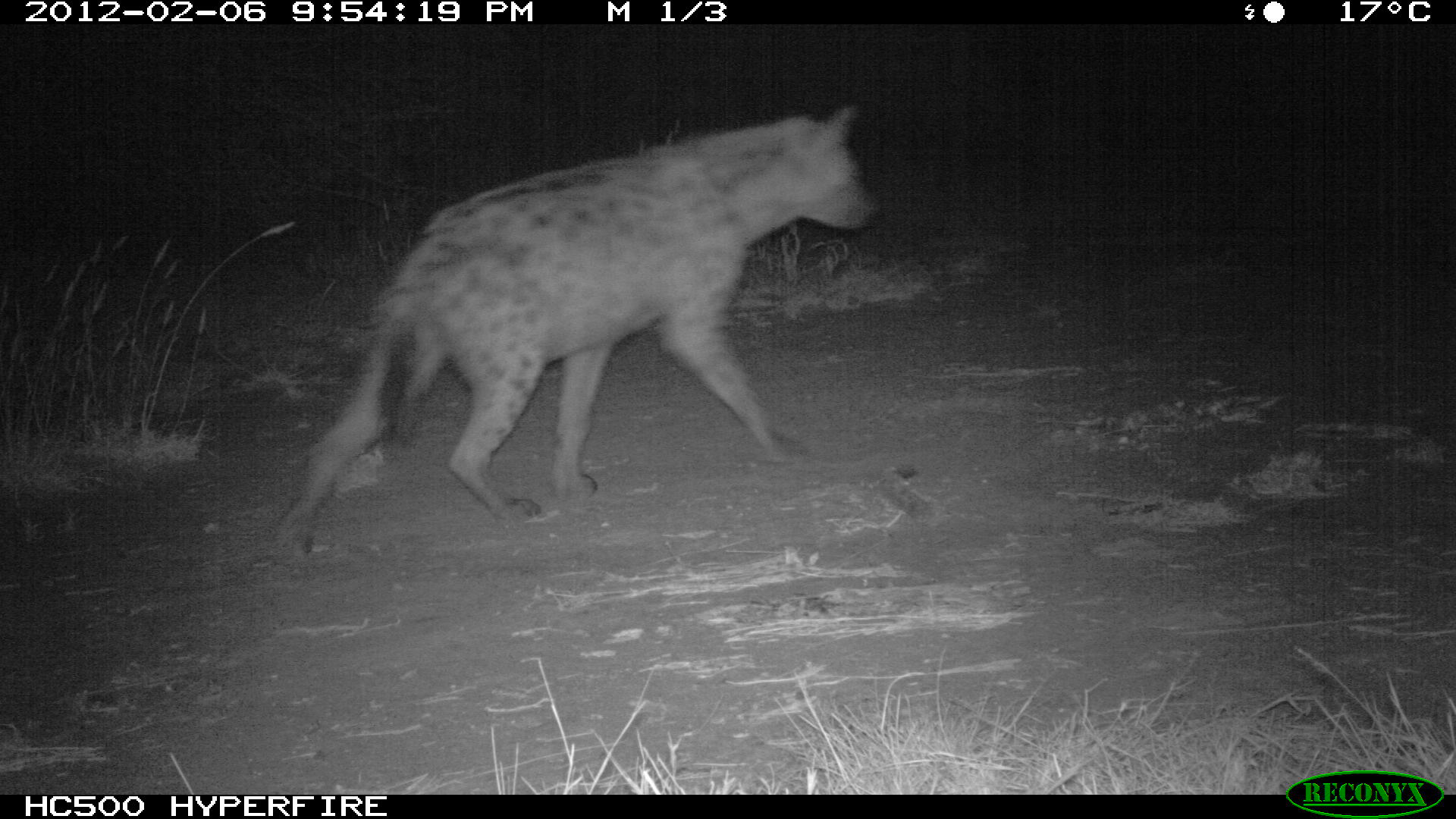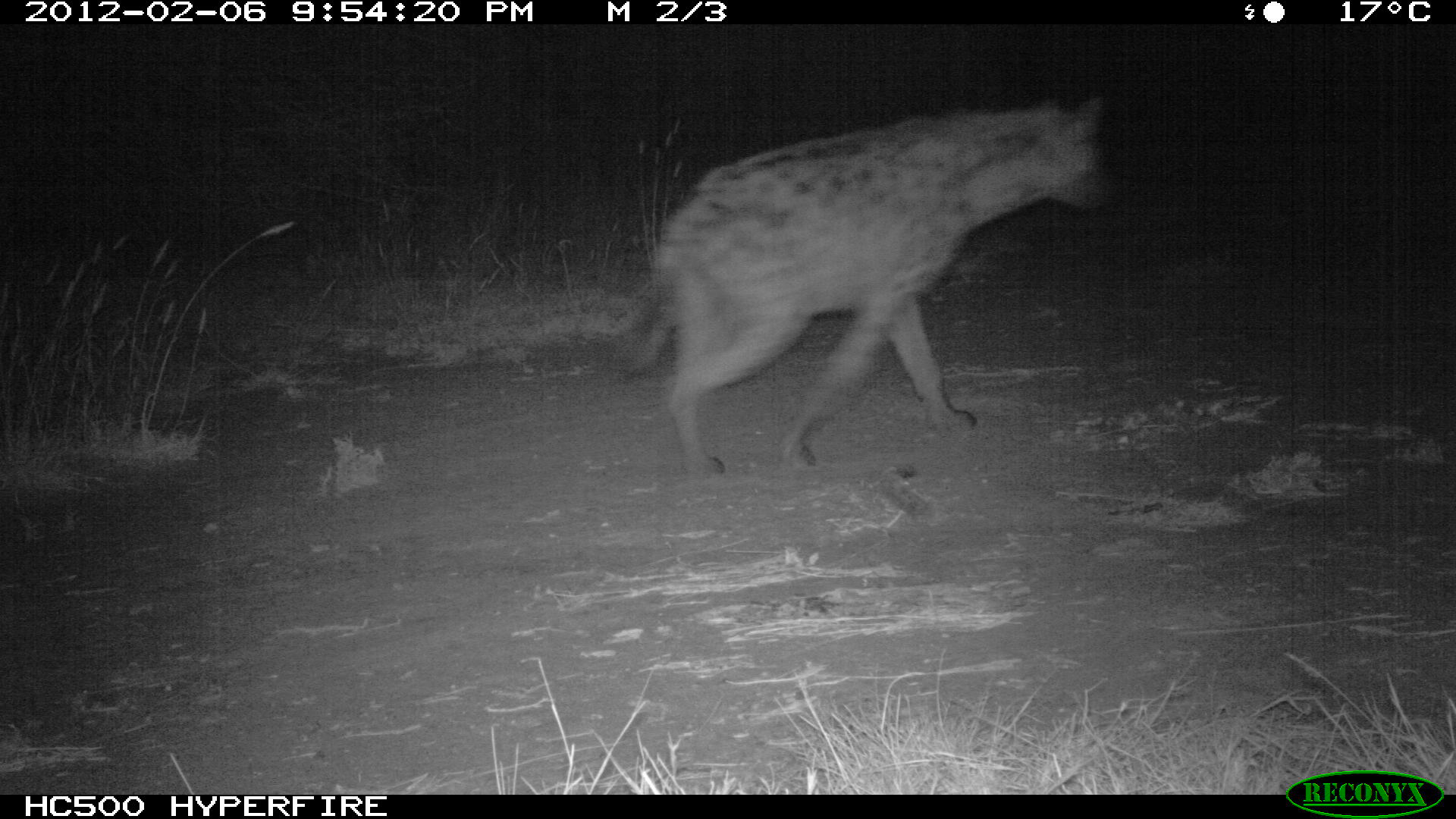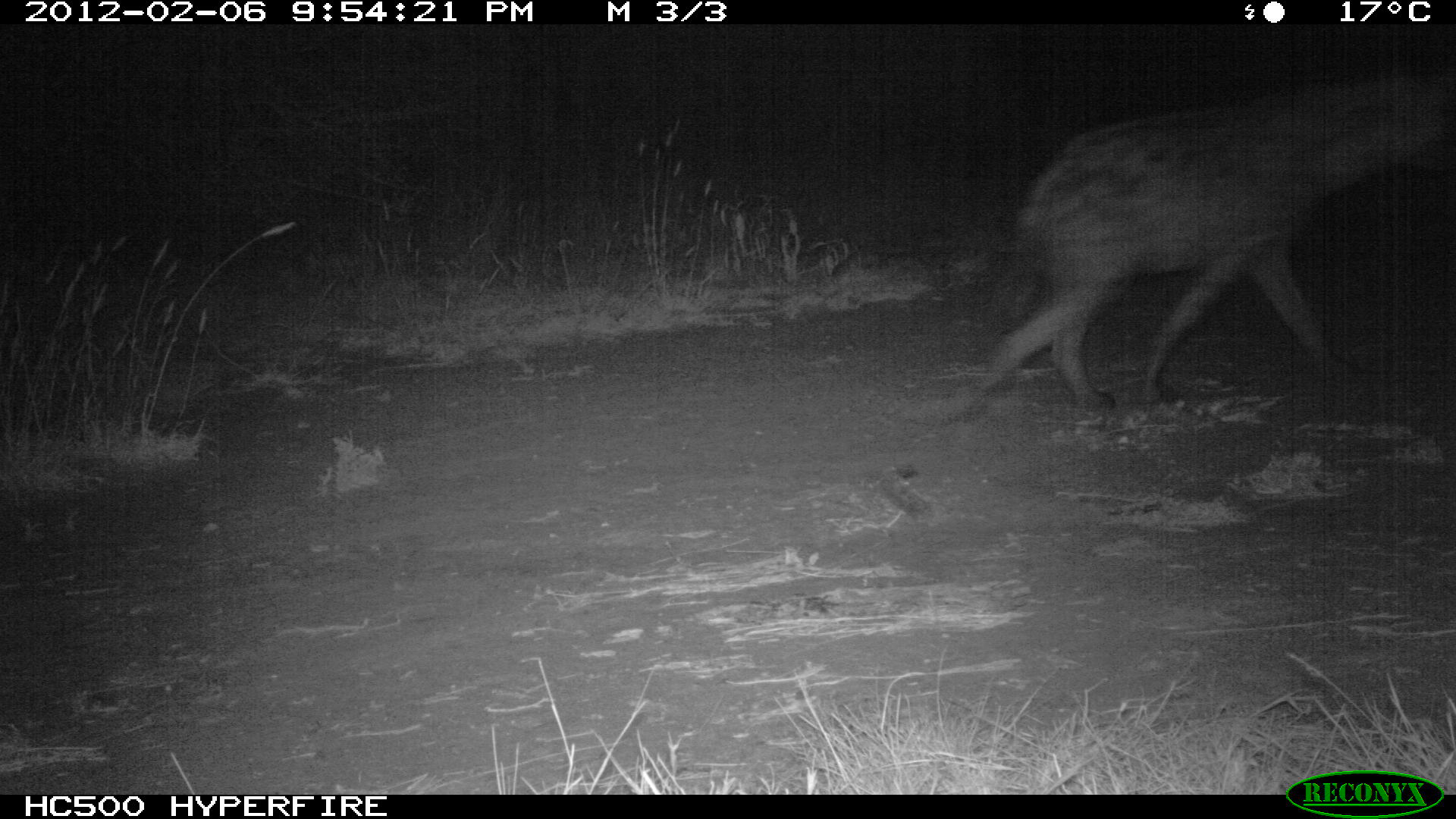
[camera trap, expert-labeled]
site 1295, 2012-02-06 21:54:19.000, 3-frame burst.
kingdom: Animalia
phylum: Chordata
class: Mammalia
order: Carnivora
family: Hyaenidae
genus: Crocuta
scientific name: Crocuta crocuta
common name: spotted hyena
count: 1